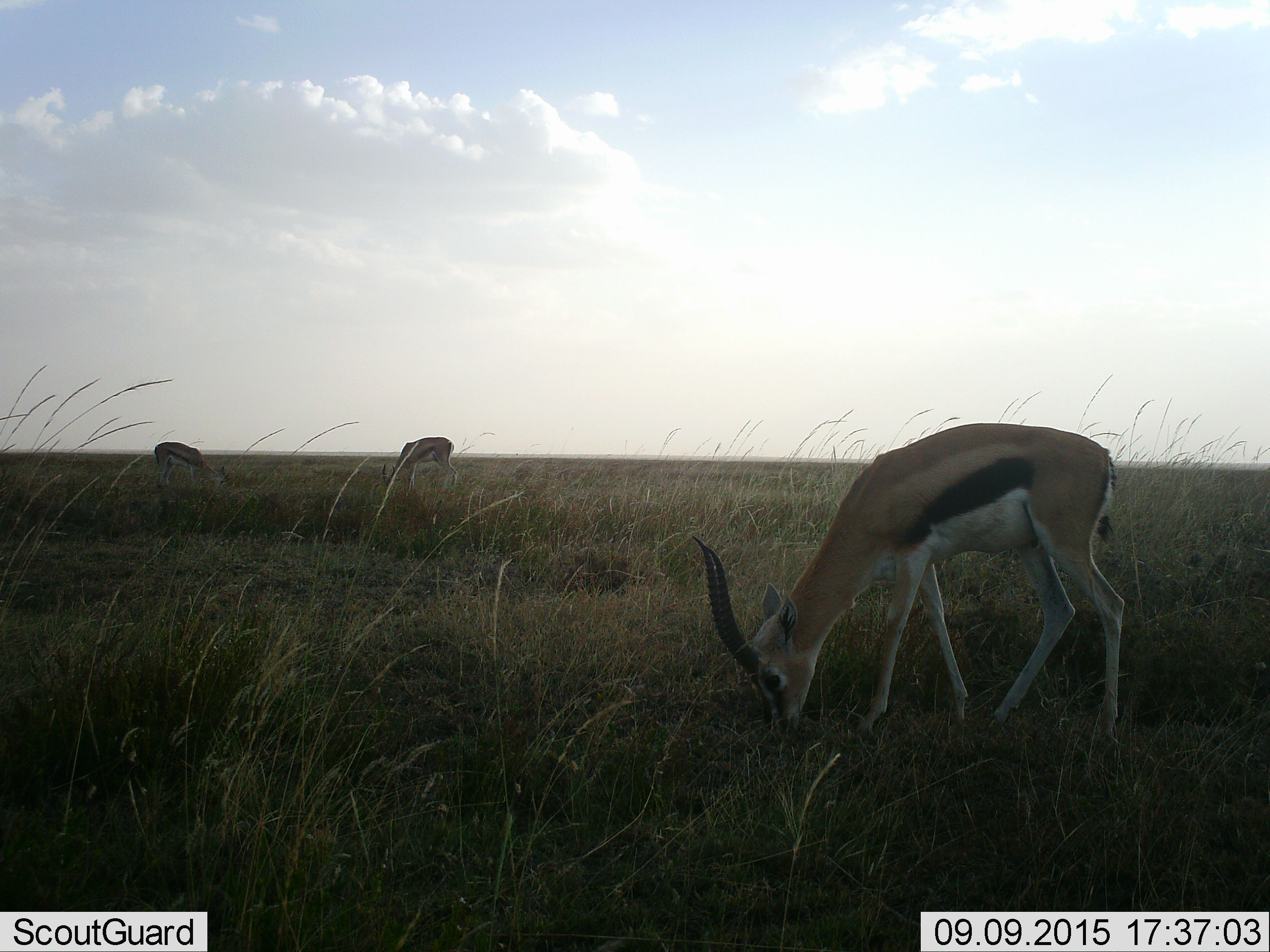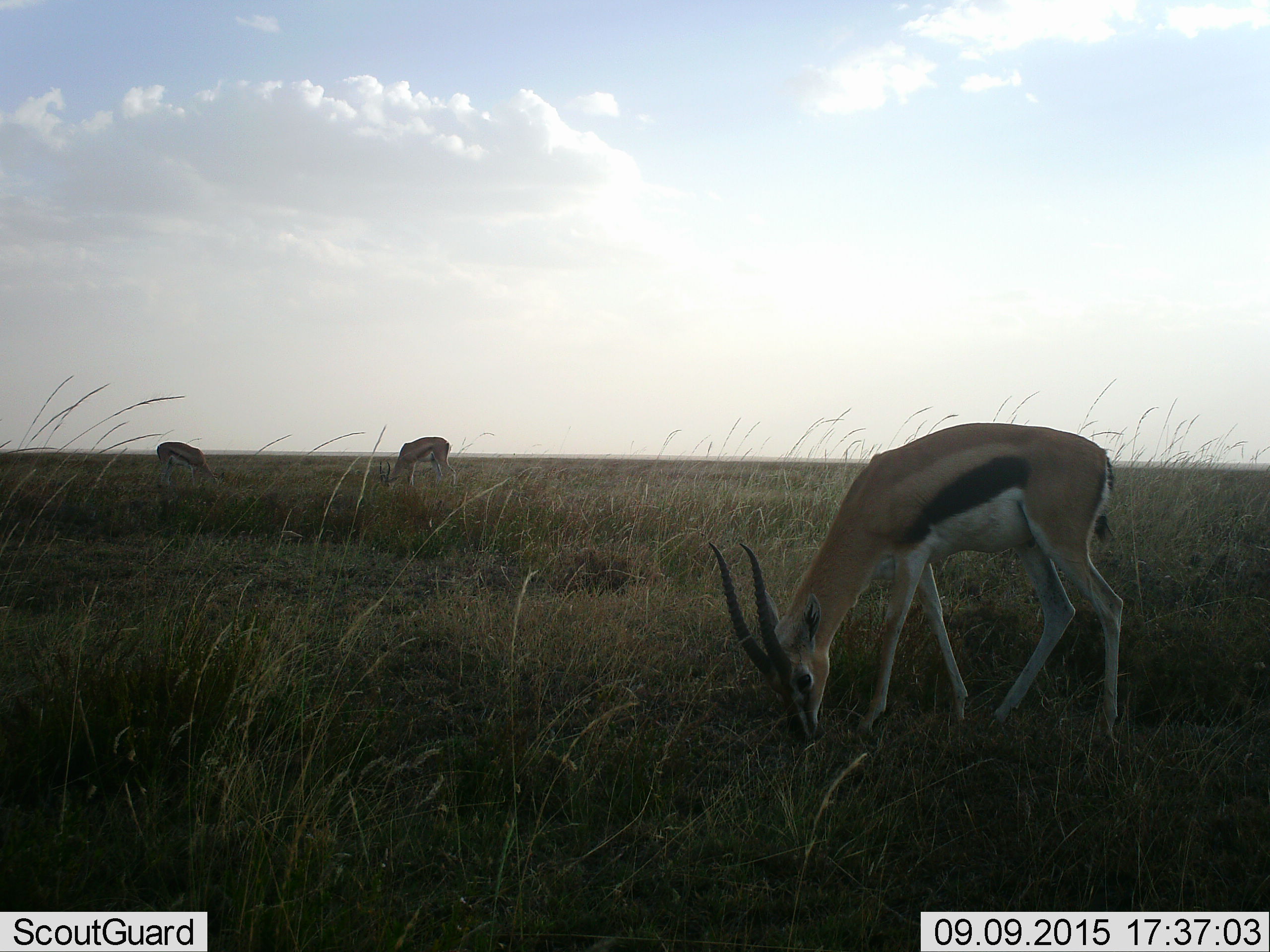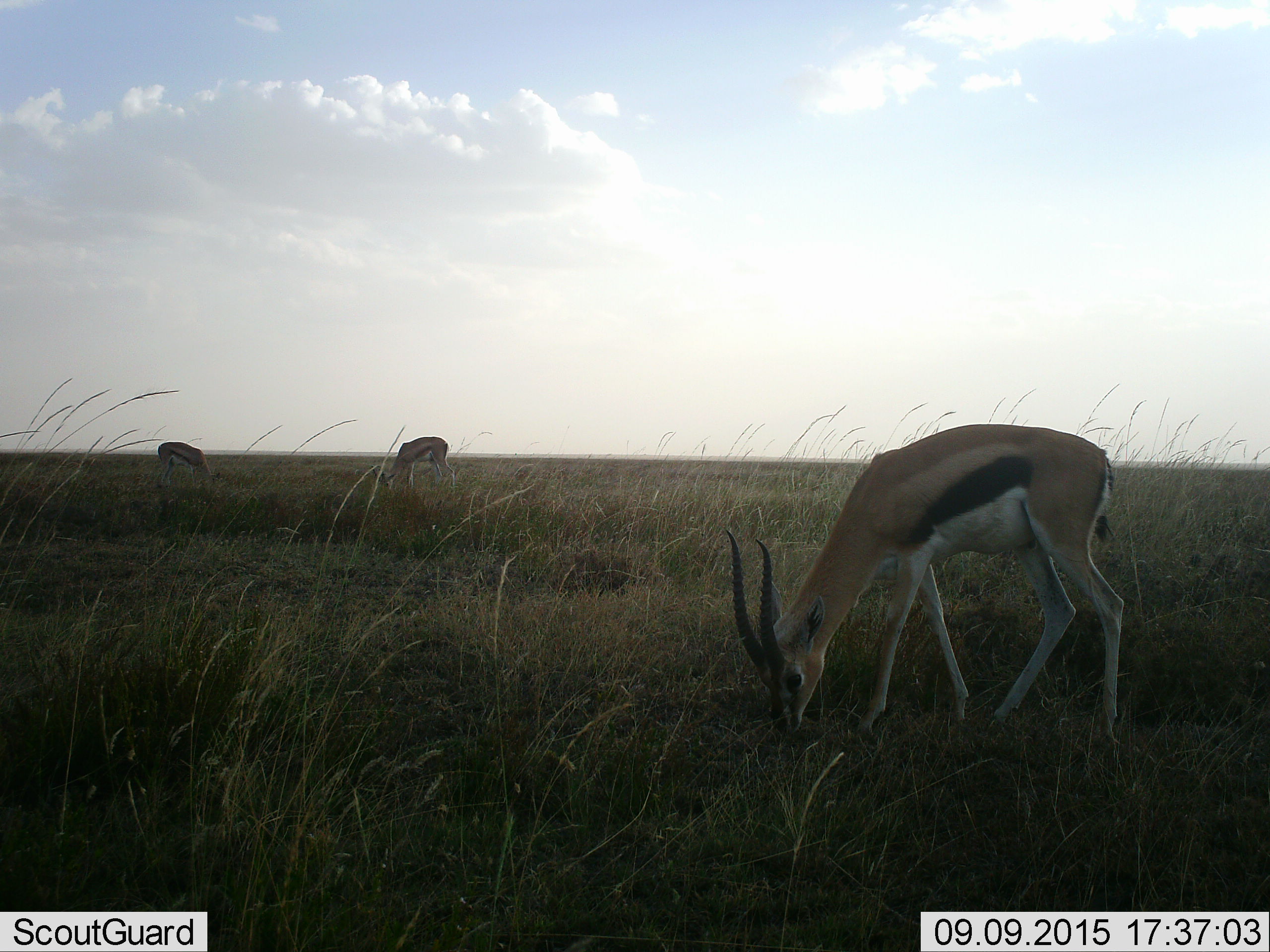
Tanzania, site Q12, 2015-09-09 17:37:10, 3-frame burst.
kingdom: Animalia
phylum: Chordata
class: Mammalia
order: Artiodactyla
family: Bovidae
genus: Eudorcas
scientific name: Eudorcas thomsonii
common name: thomson's gazelle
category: gazellethomsons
Gazellethomsons (thomson's gazelle) (Eudorcas thomsonii), count 3. Behavior (volunteer vote fractions): standing 25%, resting 0%, moving 12%, interacting 0%. Young present (vote fraction): 0%. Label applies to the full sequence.